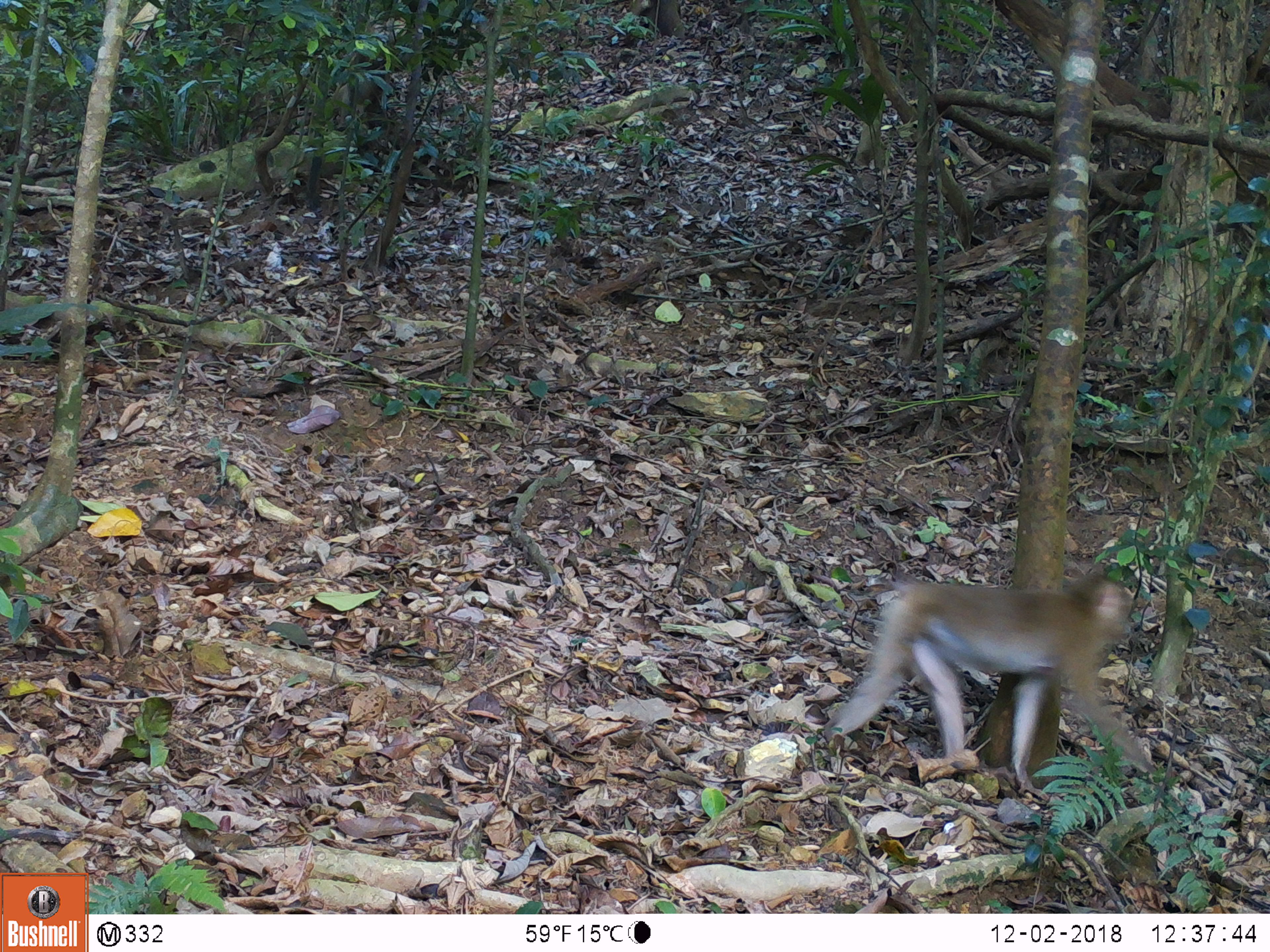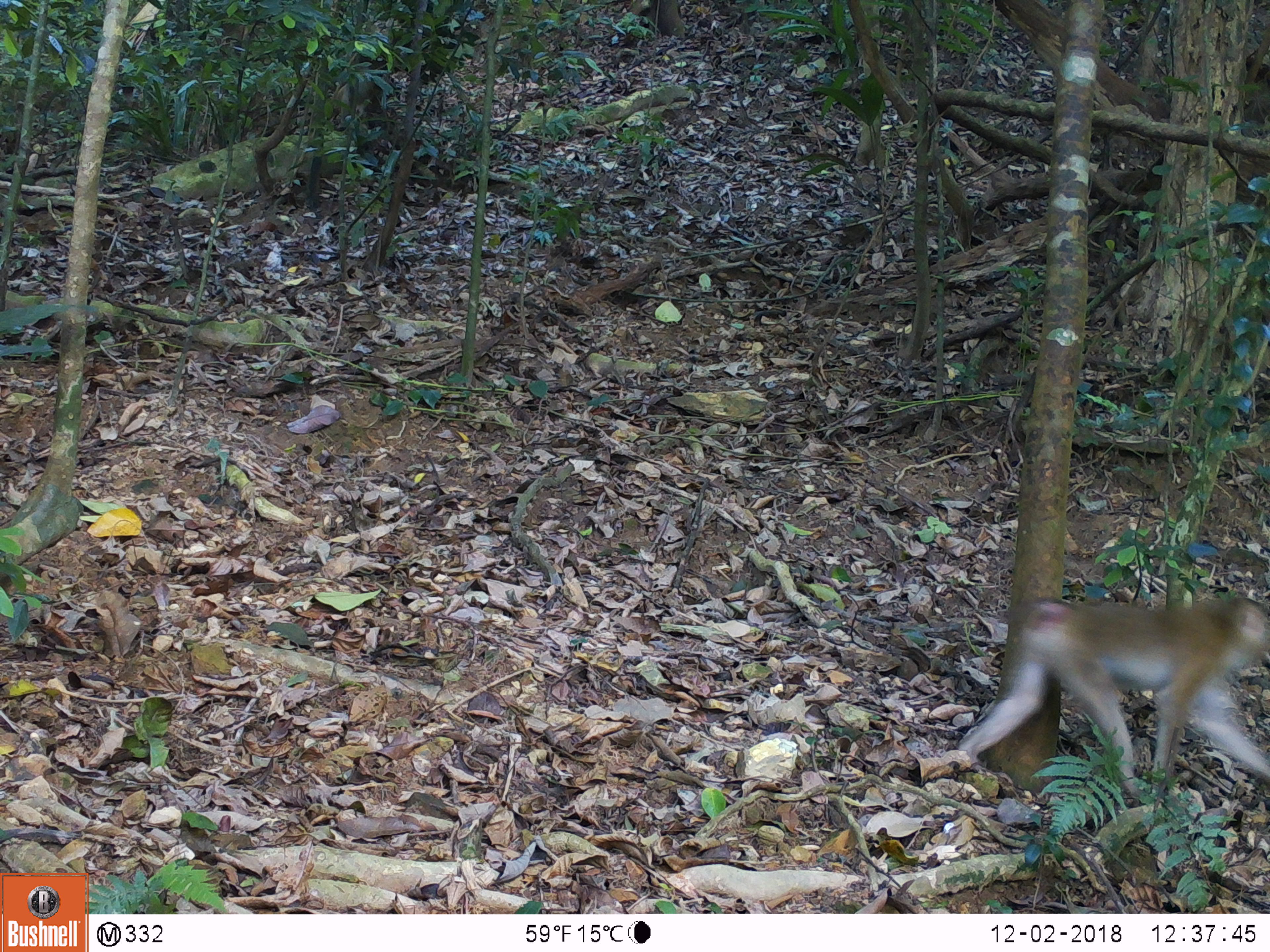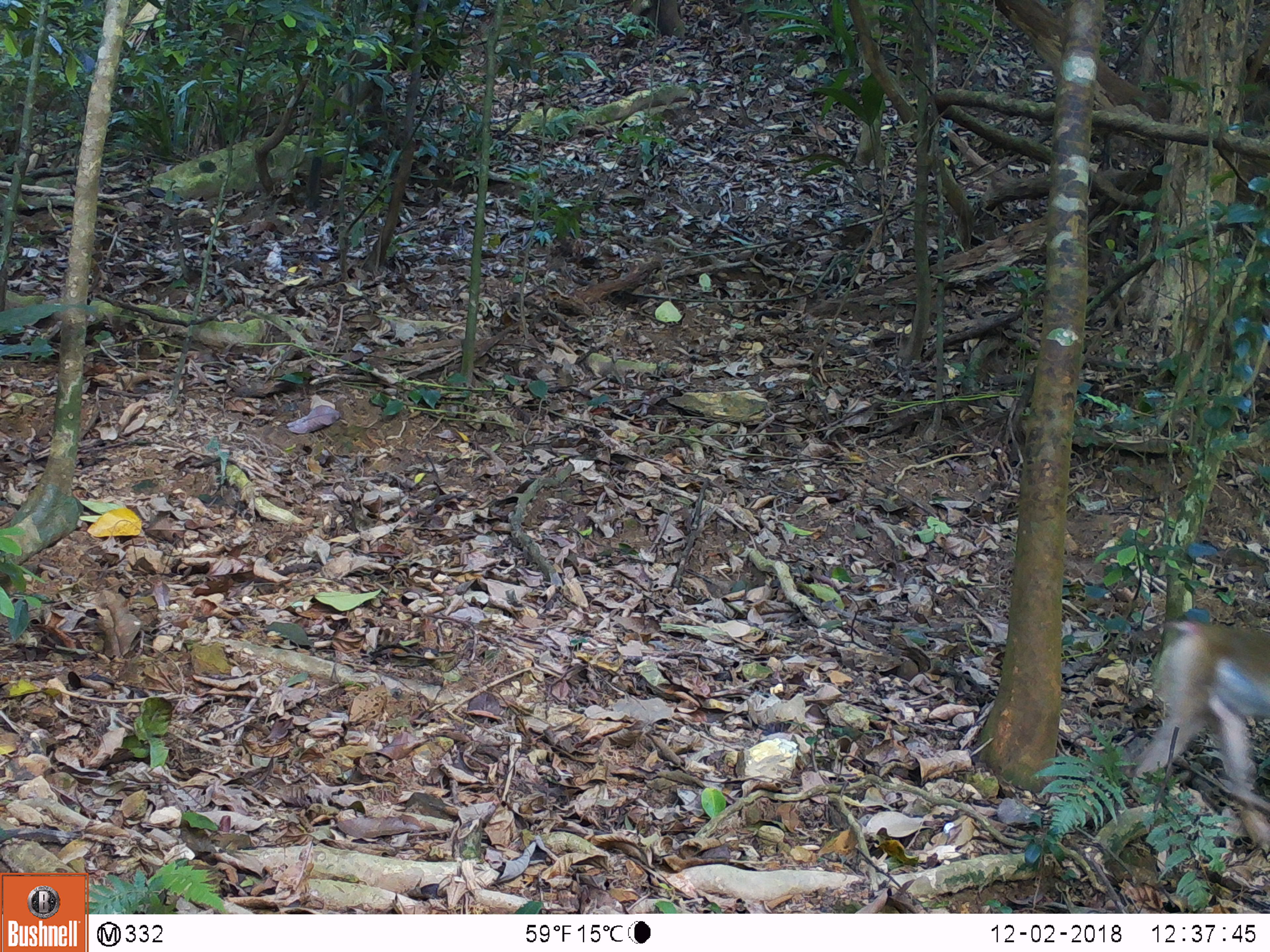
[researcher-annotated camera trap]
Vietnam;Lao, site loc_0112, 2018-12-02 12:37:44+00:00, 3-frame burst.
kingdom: Animalia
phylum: Chordata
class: Mammalia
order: Primates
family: Cercopithecidae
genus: Macaca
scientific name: Macaca nemestrina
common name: pig-tailed macaque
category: pig tailed macaque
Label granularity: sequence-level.